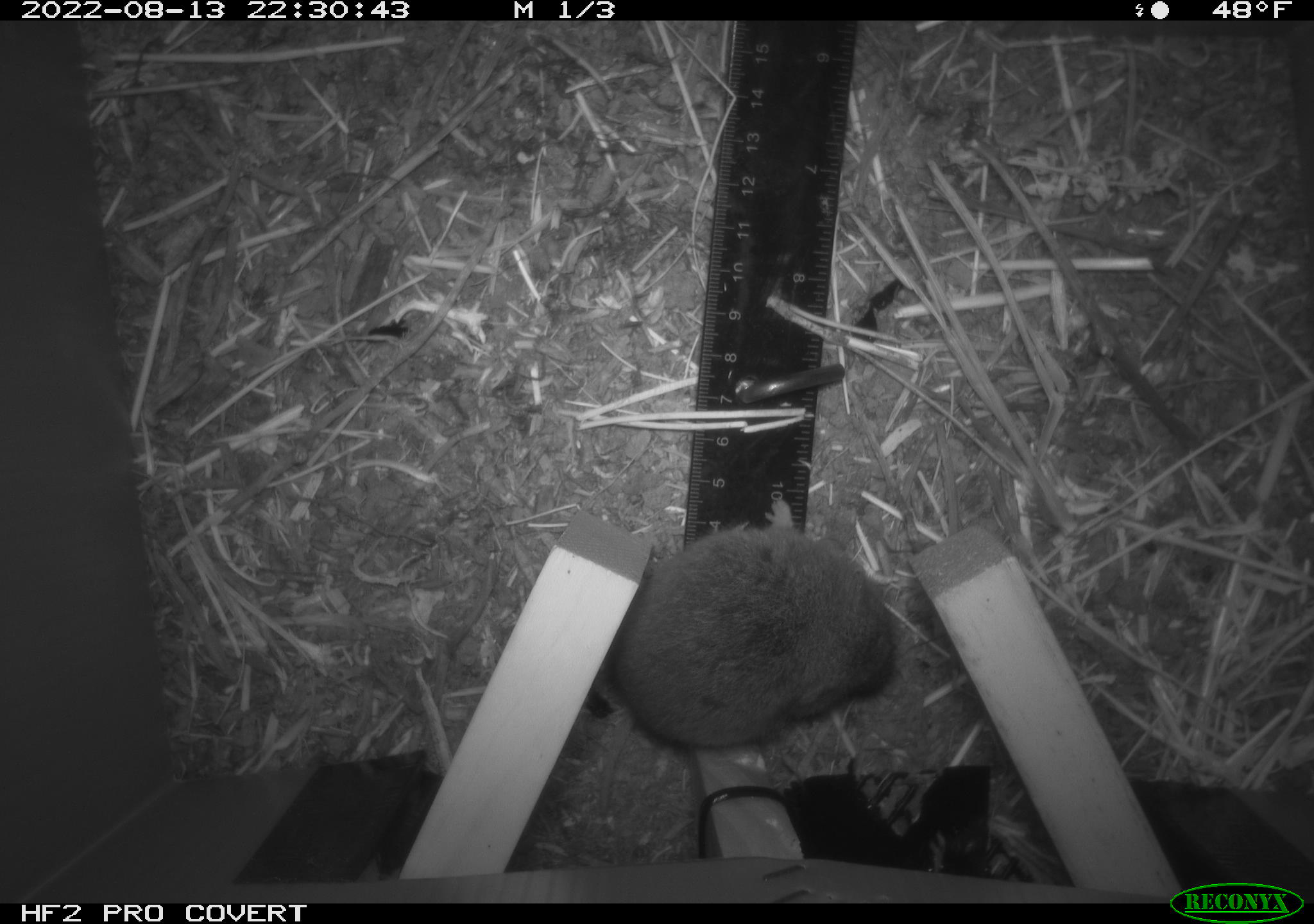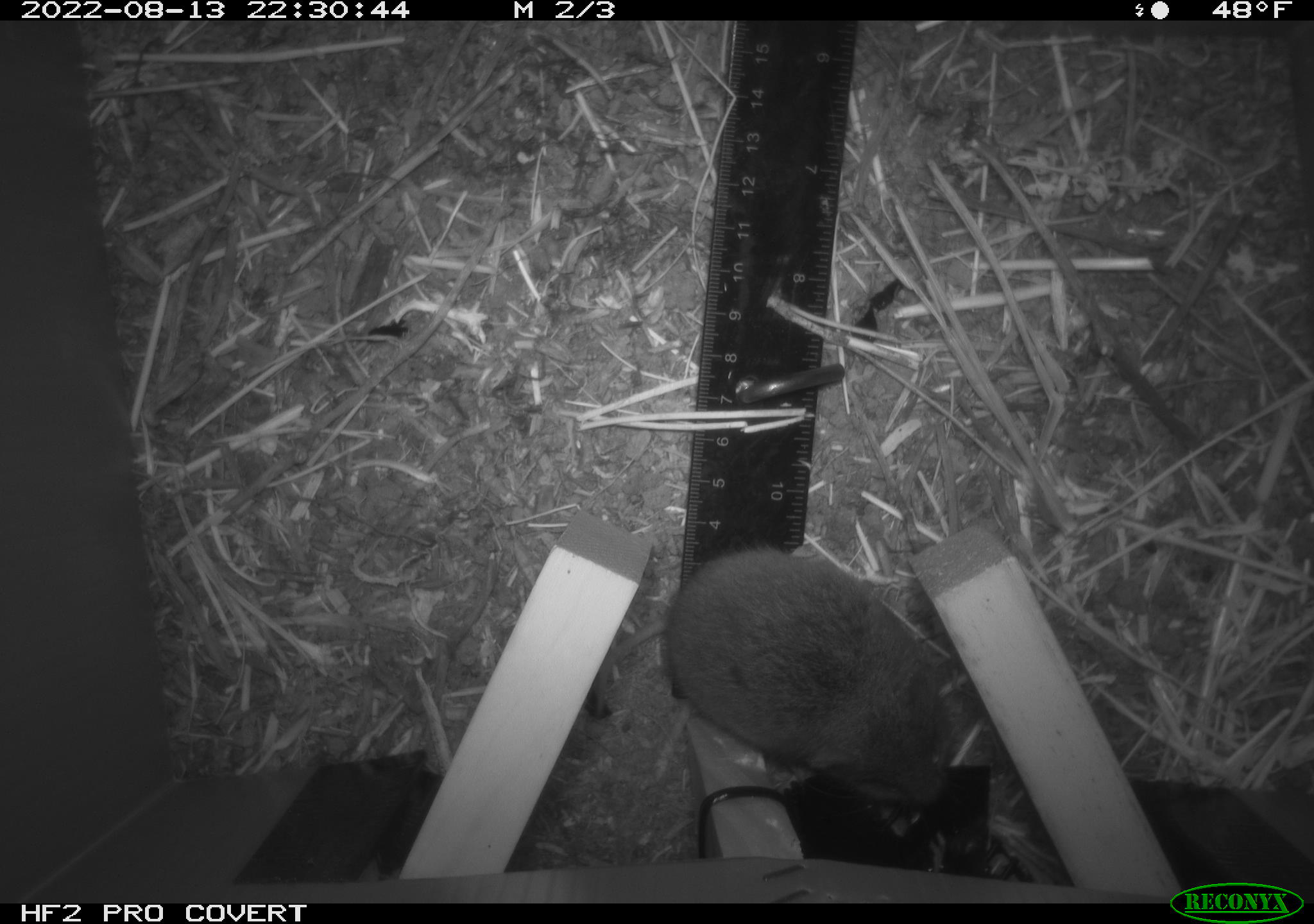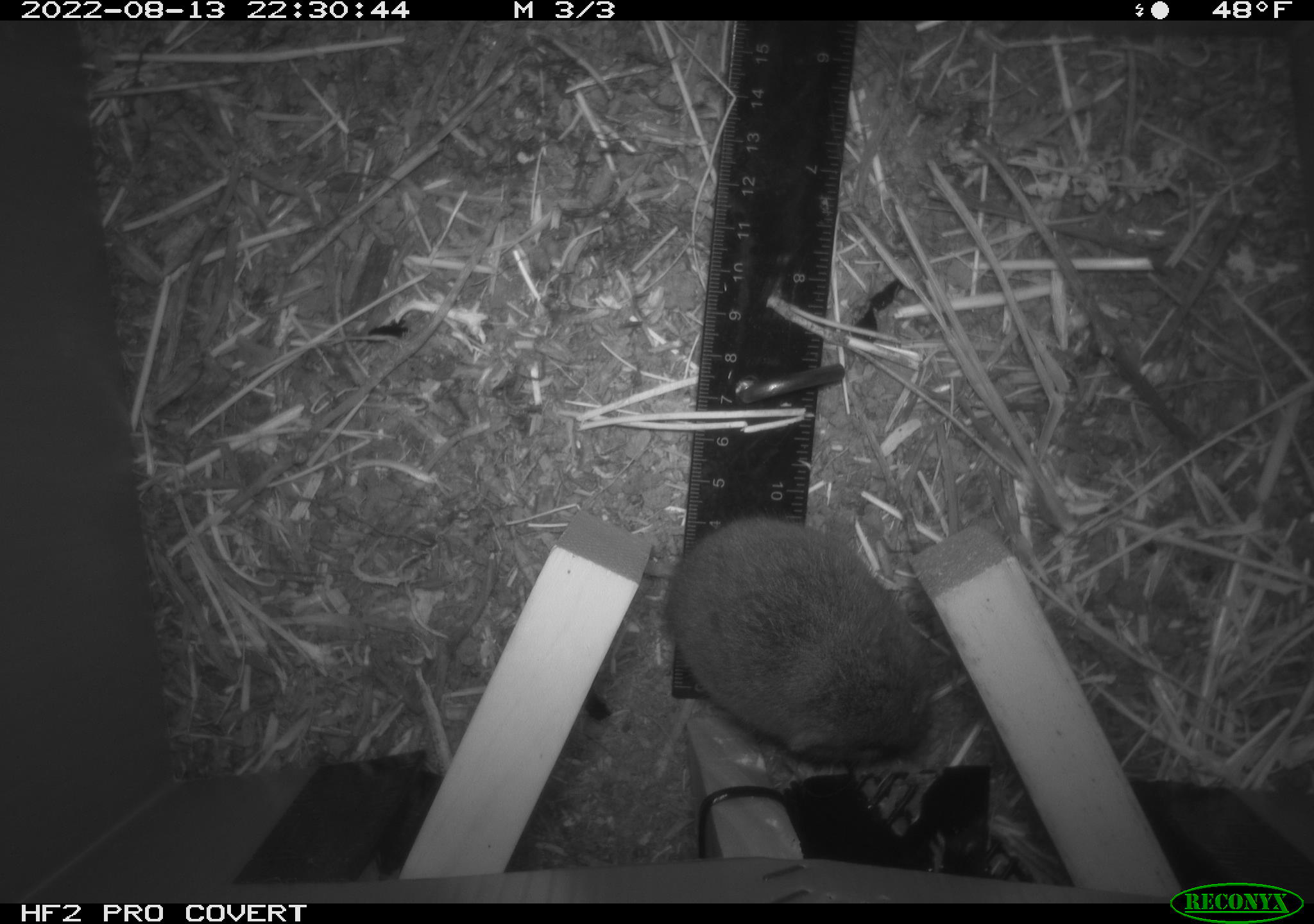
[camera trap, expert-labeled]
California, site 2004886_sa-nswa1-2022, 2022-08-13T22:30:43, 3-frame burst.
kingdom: Animalia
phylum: Chordata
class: Mammalia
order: Rodentia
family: Cricetidae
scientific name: Cricetidae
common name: hamsters, voles, lemmings, and allies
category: cricetidae family